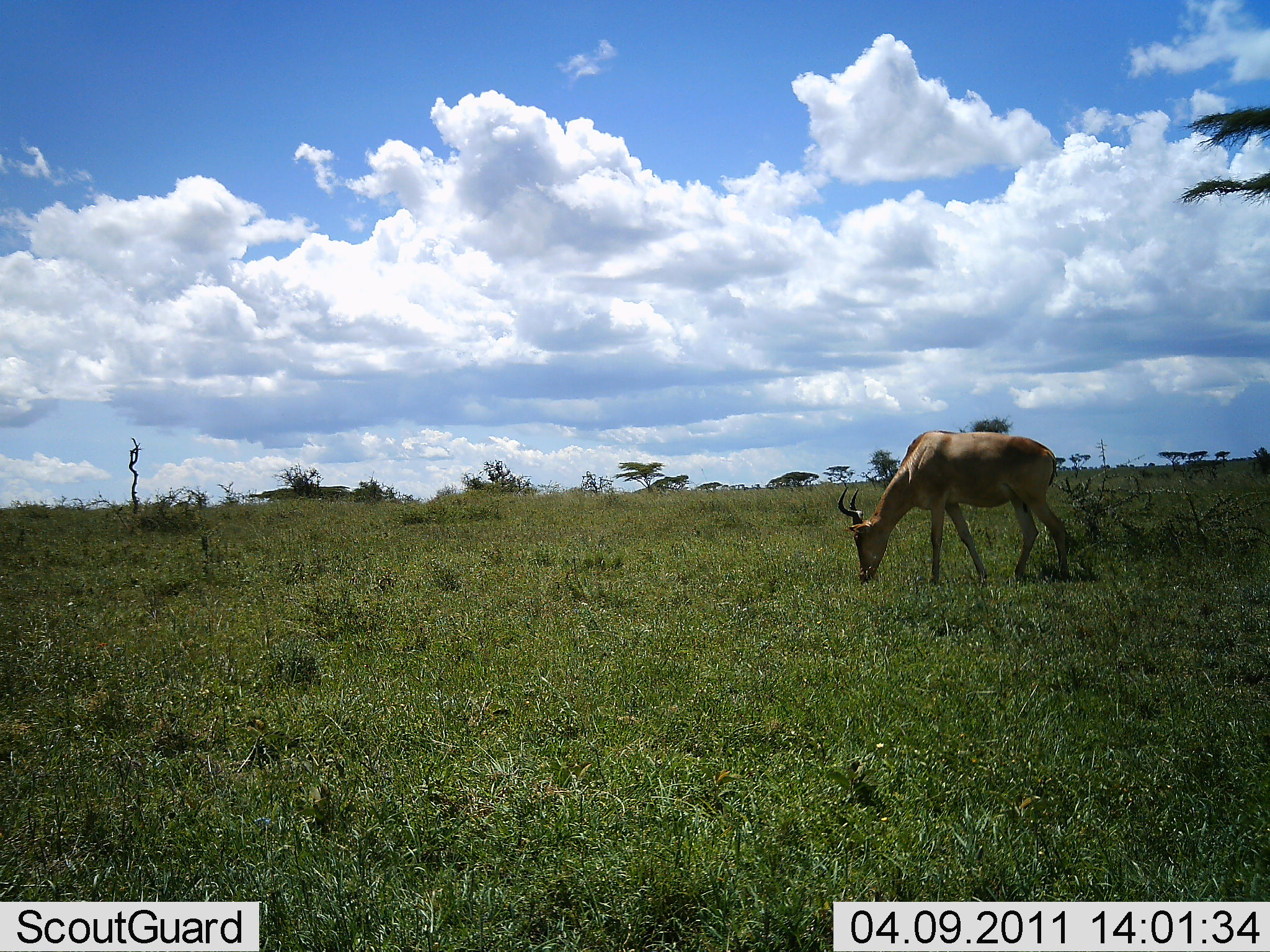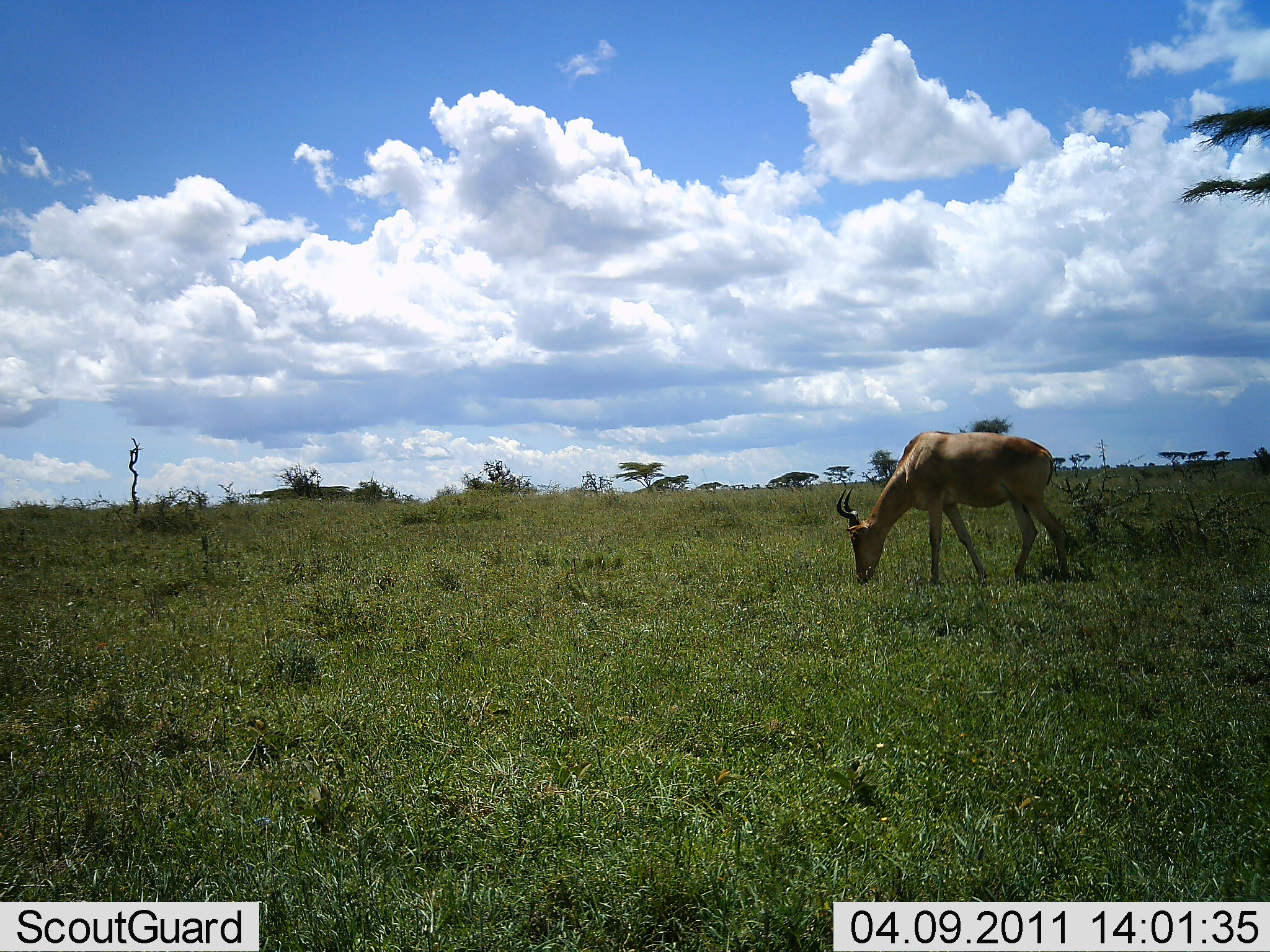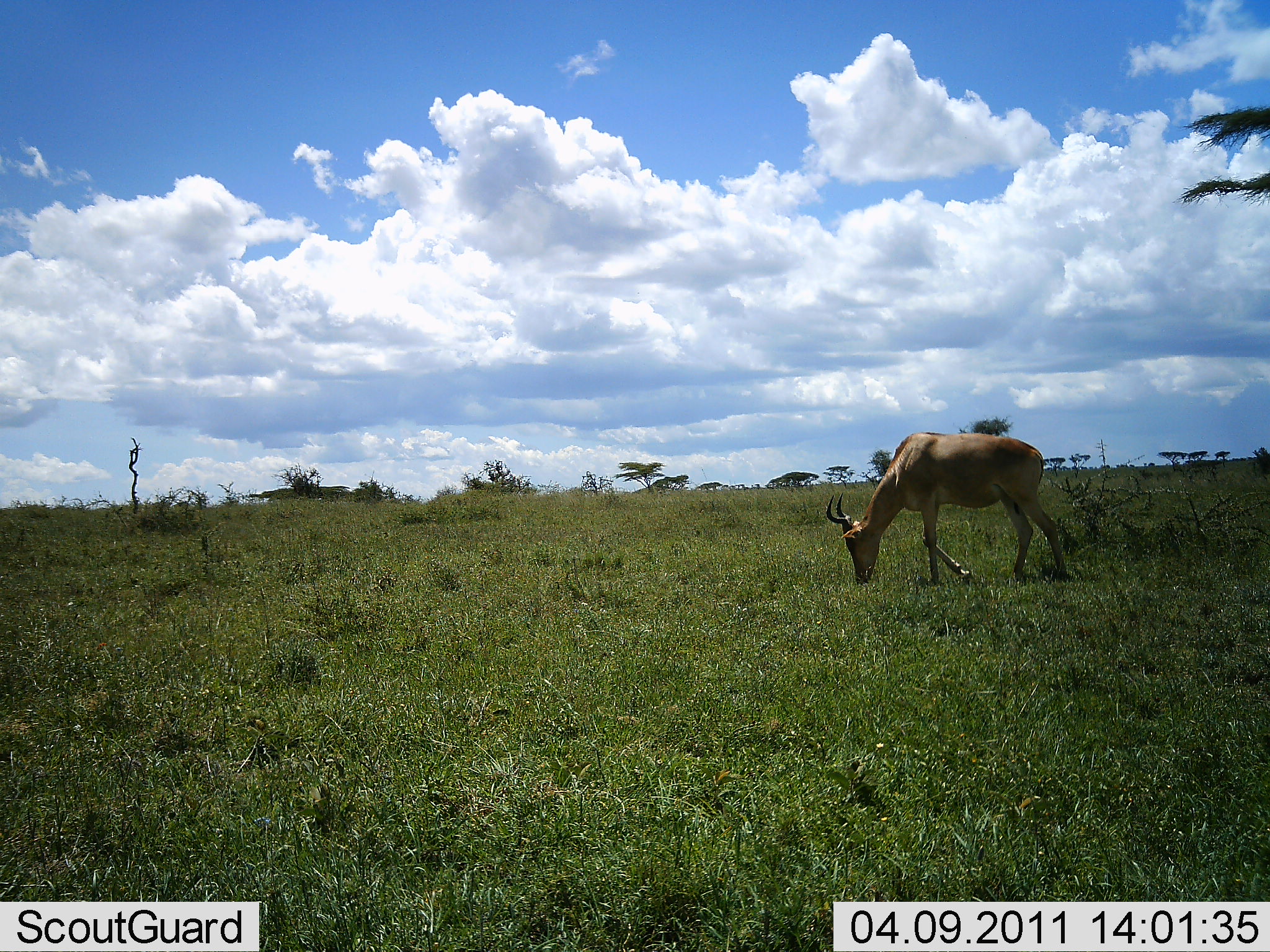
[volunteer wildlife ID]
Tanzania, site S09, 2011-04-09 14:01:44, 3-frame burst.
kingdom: Animalia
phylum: Chordata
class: Mammalia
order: Artiodactyla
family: Bovidae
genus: Alcelaphus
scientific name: Alcelaphus buselaphus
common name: hartebeest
Hartebeest (Alcelaphus buselaphus), count 1. Behavior (volunteer vote fractions): standing 25%, resting 0%, moving 0%, interacting 0%. Young present (vote fraction): 0%. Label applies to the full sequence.